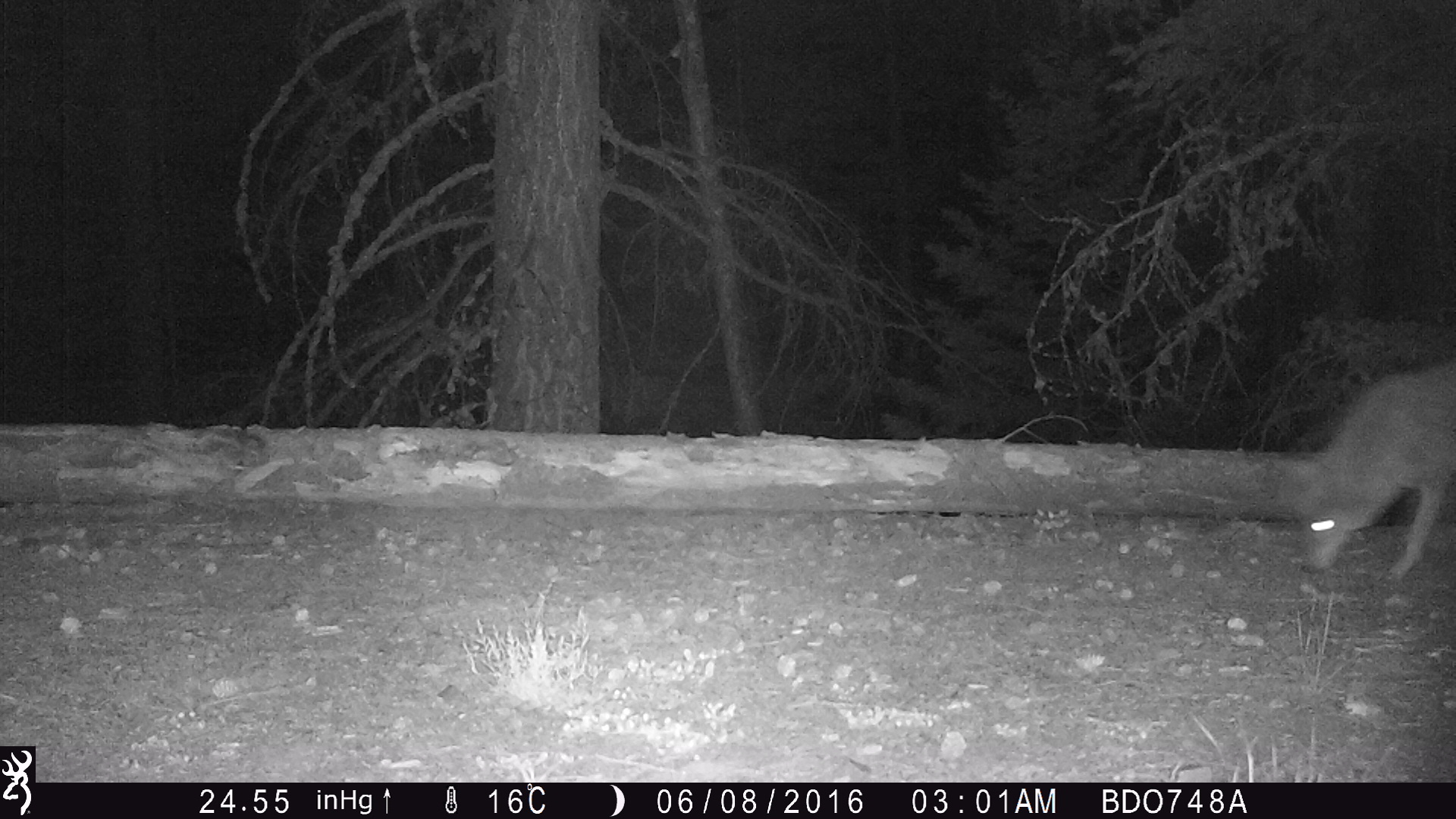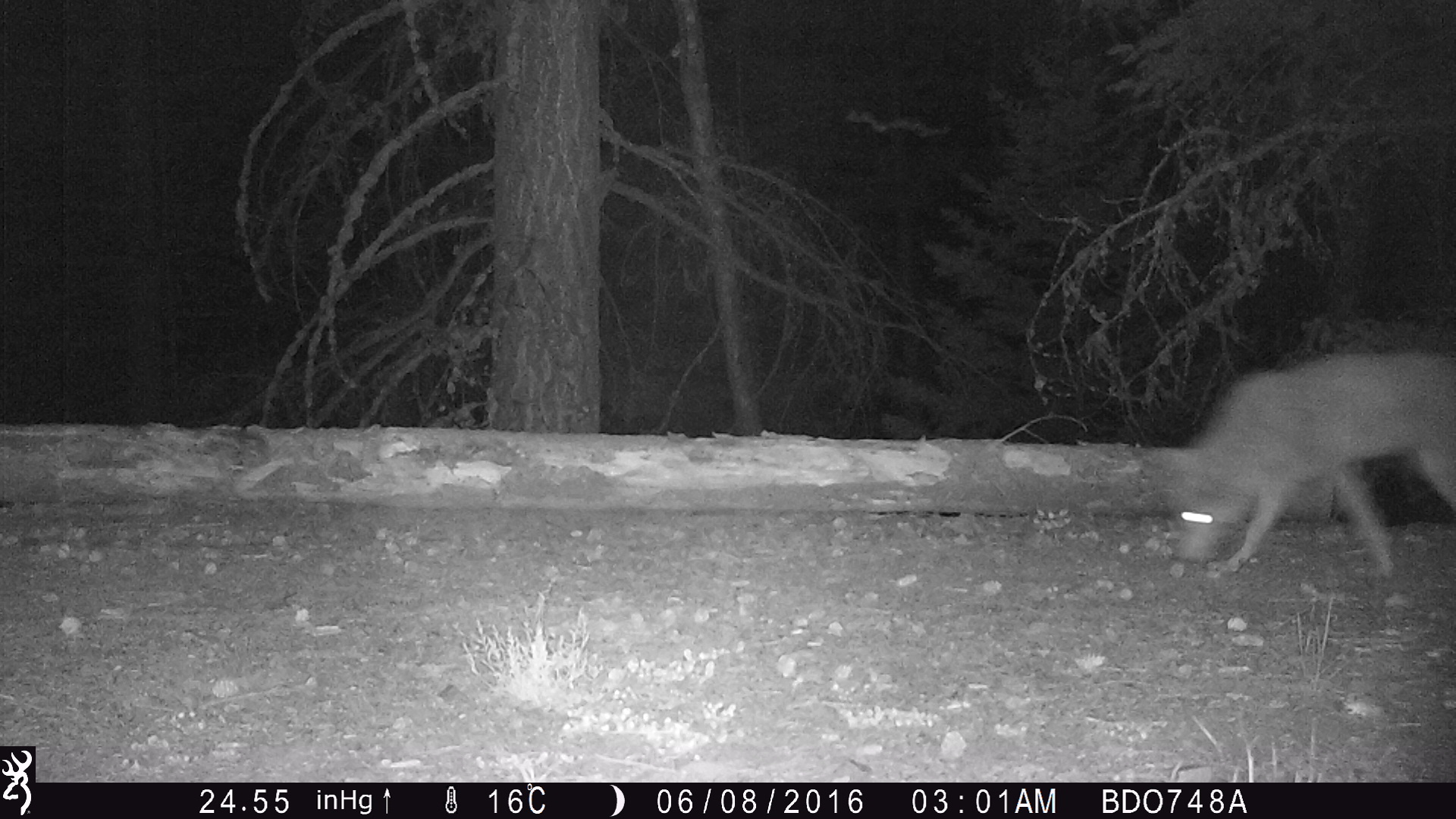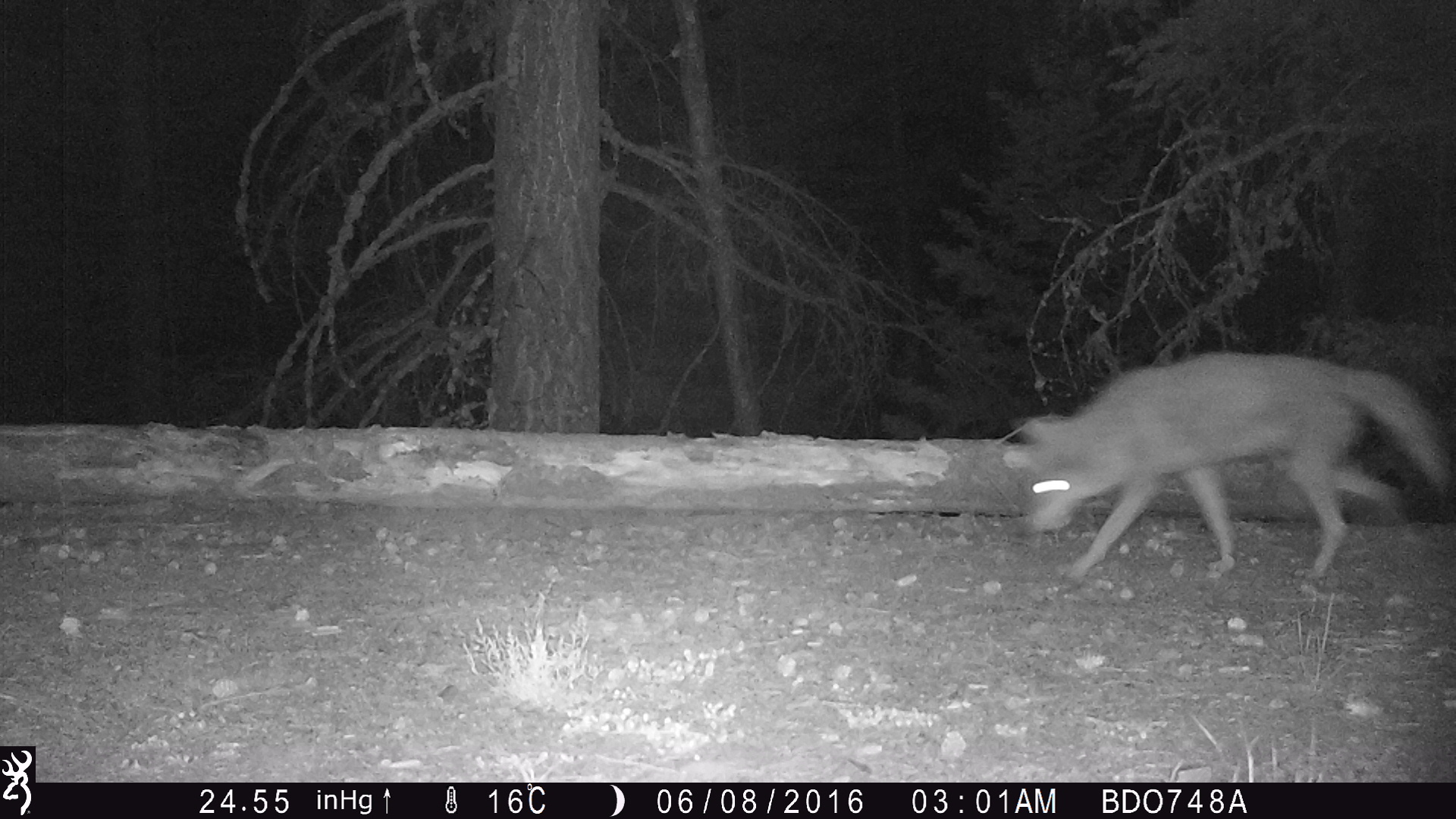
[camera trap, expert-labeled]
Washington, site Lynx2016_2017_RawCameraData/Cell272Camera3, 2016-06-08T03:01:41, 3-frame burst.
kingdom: Animalia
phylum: Chordata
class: Mammalia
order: Carnivora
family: Canidae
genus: Canis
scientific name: Canis latrans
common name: coyote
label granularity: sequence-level